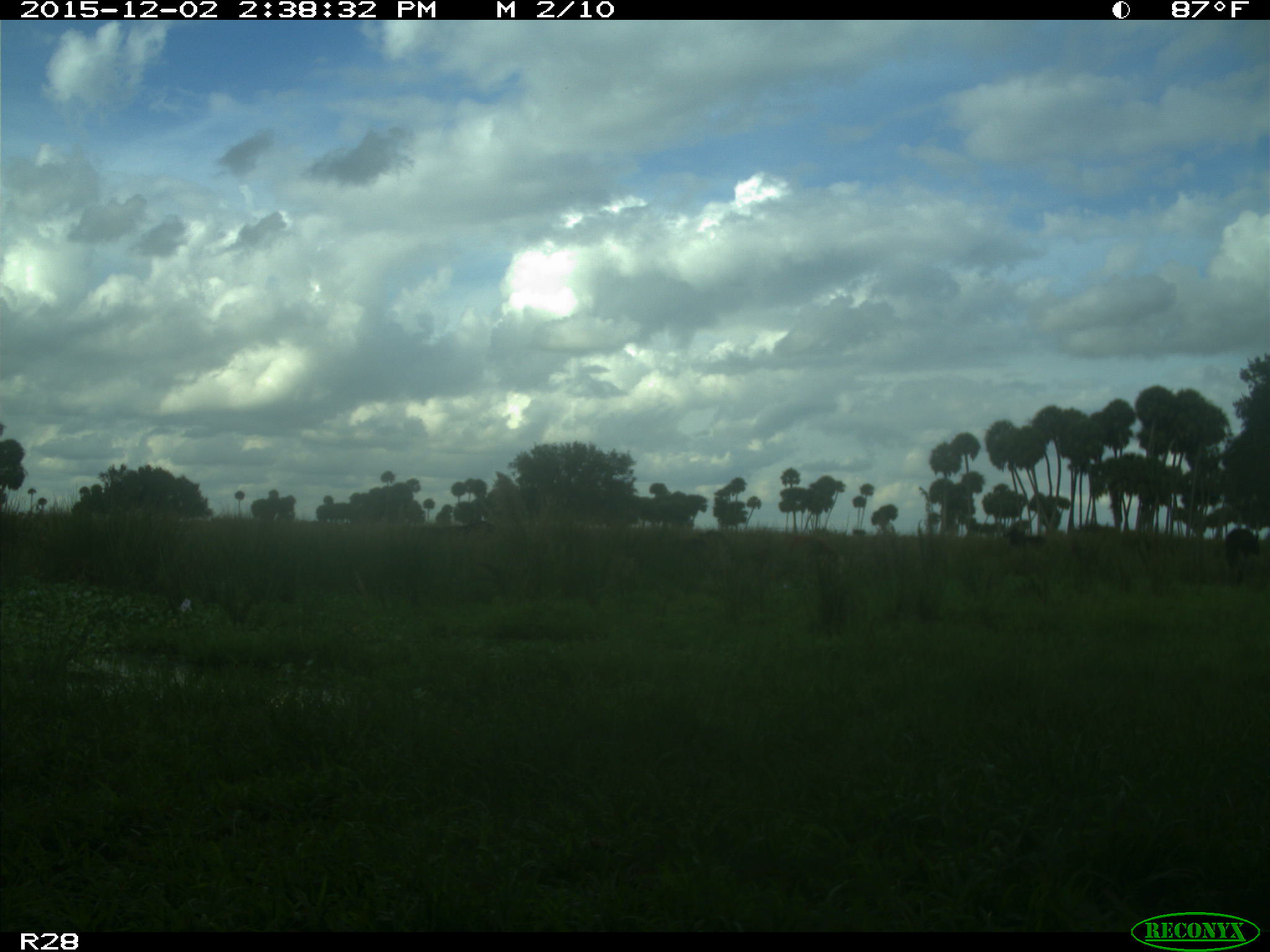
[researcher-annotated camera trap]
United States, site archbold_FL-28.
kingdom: Animalia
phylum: Chordata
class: Mammalia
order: Artiodactyla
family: Bovidae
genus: Bos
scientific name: Bos taurus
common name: domestic cow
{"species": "Bos taurus (domestic cow)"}